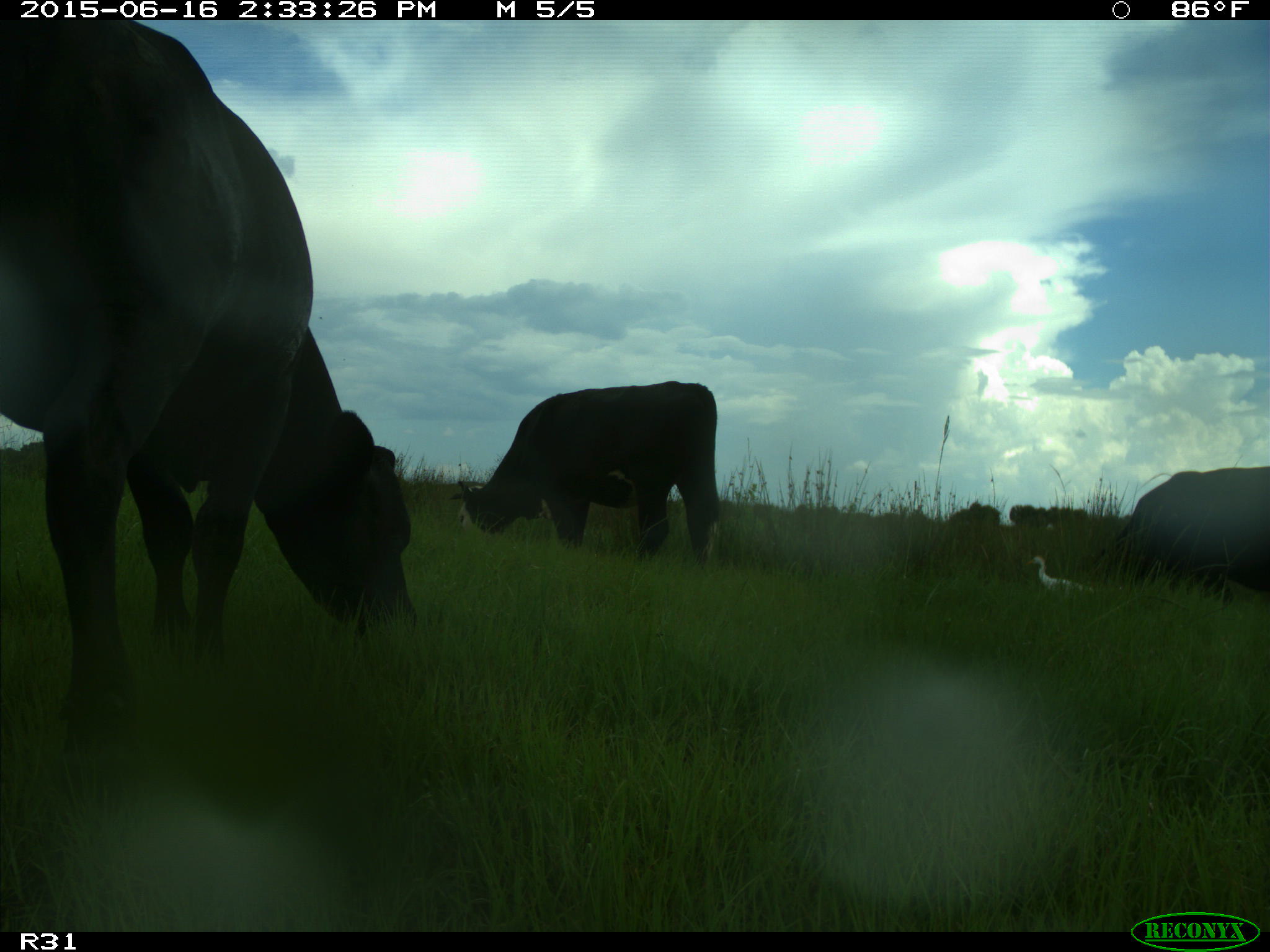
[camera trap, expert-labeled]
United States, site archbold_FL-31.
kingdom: Animalia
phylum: Chordata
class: Mammalia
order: Artiodactyla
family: Bovidae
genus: Bos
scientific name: Bos taurus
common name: domestic cow